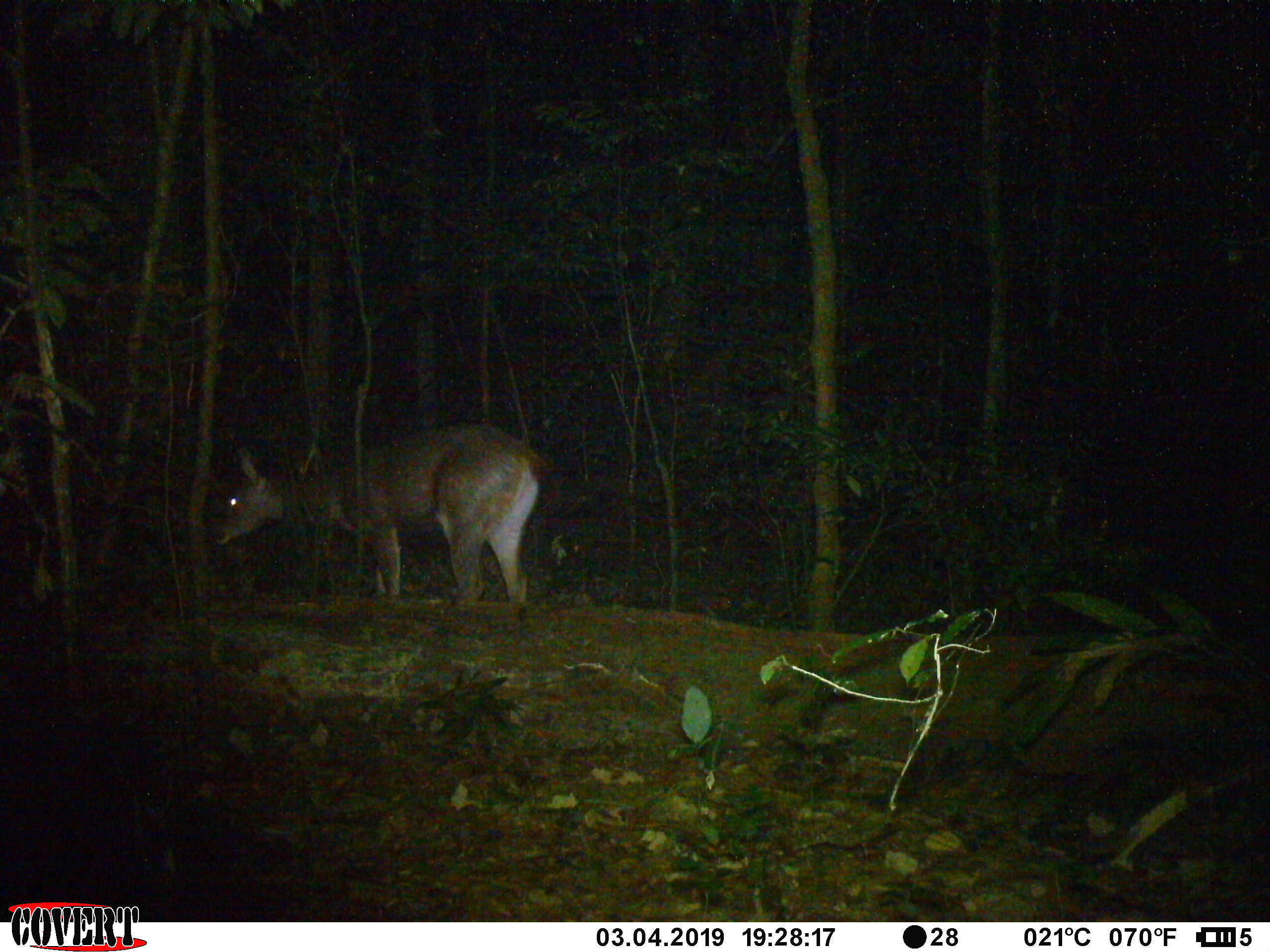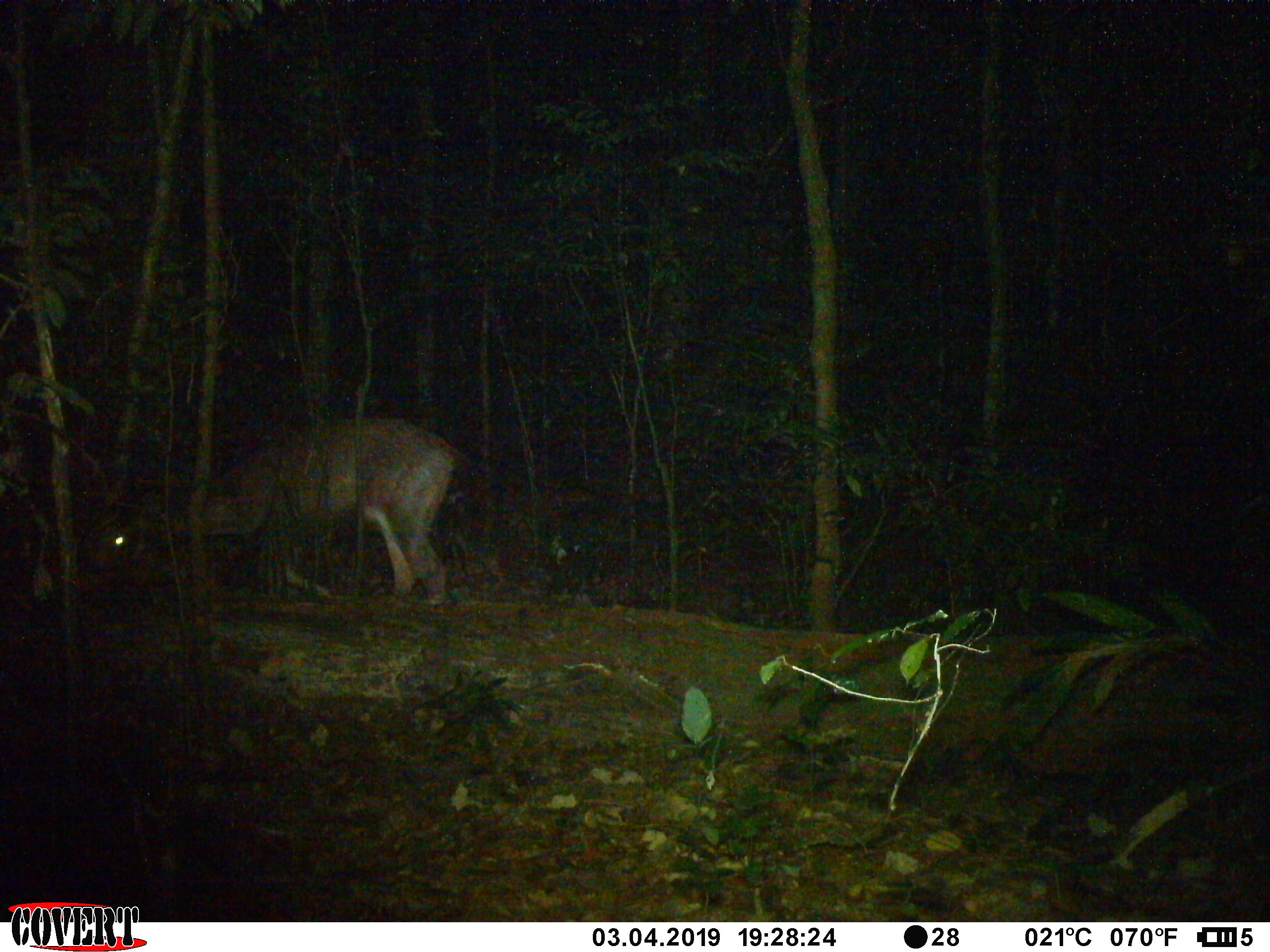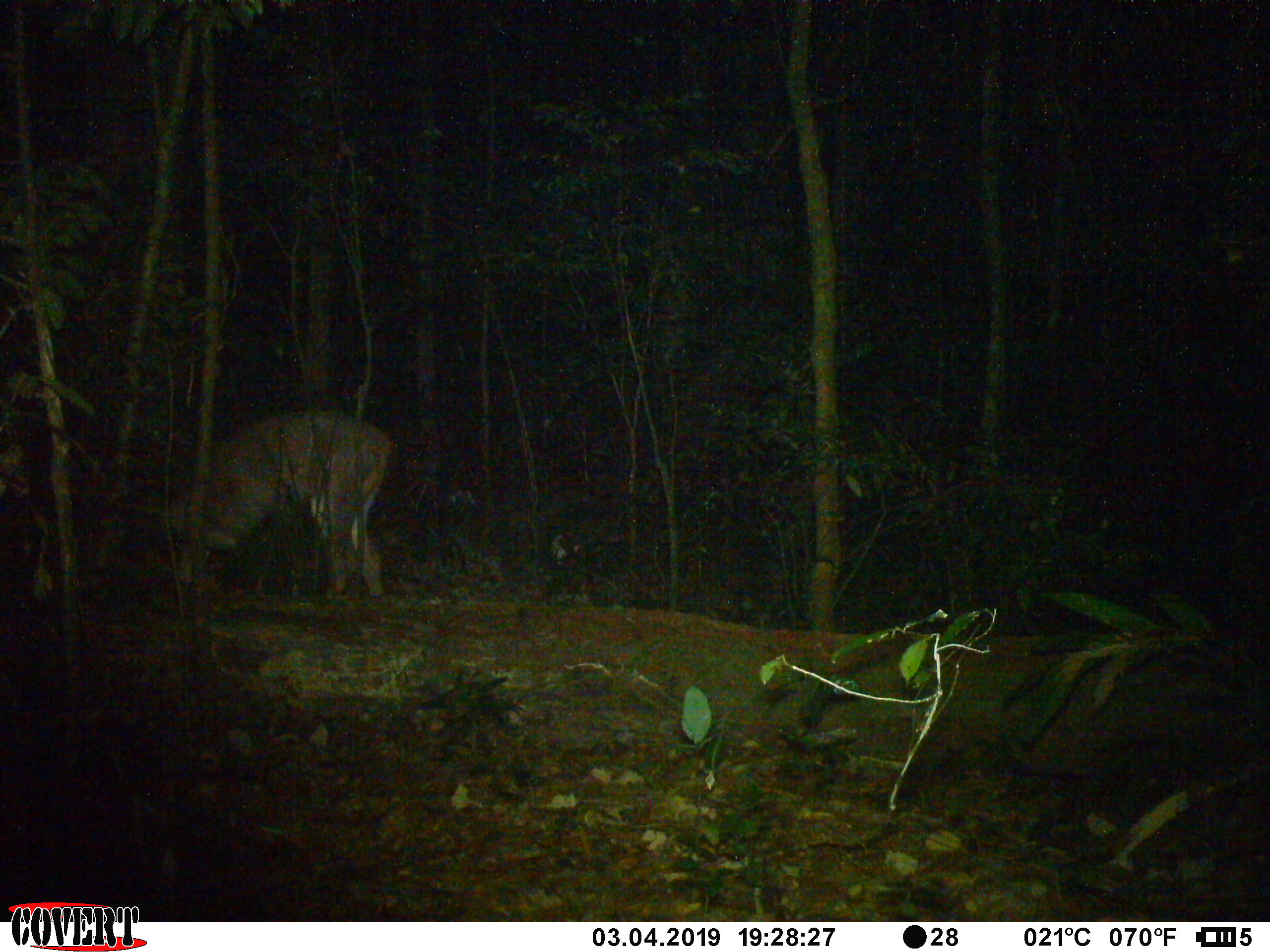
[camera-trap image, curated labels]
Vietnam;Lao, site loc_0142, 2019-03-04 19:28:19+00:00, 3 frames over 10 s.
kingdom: Animalia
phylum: Chordata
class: Mammalia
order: Artiodactyla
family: Cervidae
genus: Rusa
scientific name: Rusa unicolor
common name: sambar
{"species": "sambar (Rusa unicolor)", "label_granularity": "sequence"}